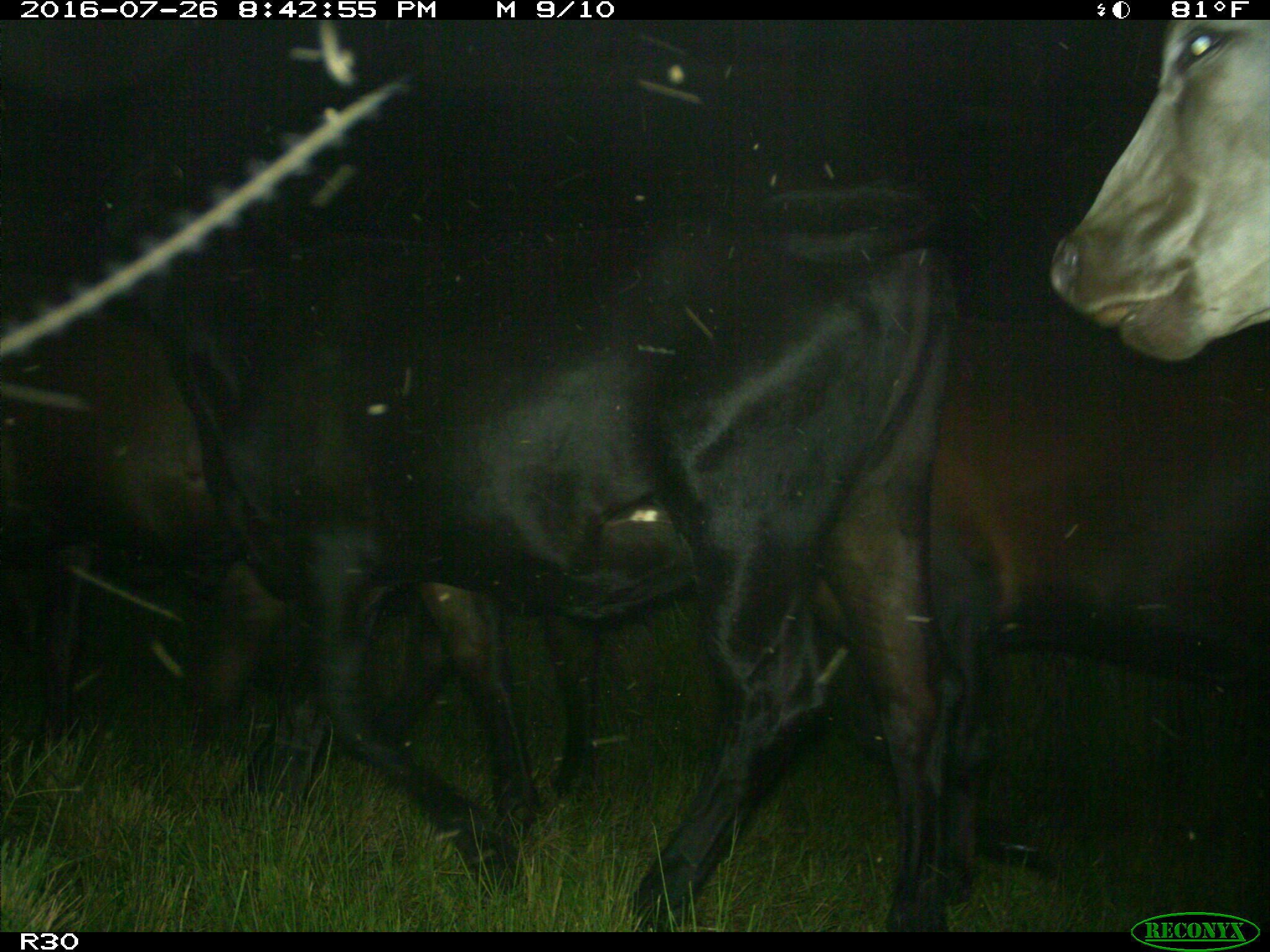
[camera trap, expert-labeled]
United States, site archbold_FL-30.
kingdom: Animalia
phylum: Chordata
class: Mammalia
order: Artiodactyla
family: Bovidae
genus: Bos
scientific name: Bos taurus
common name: domestic cow